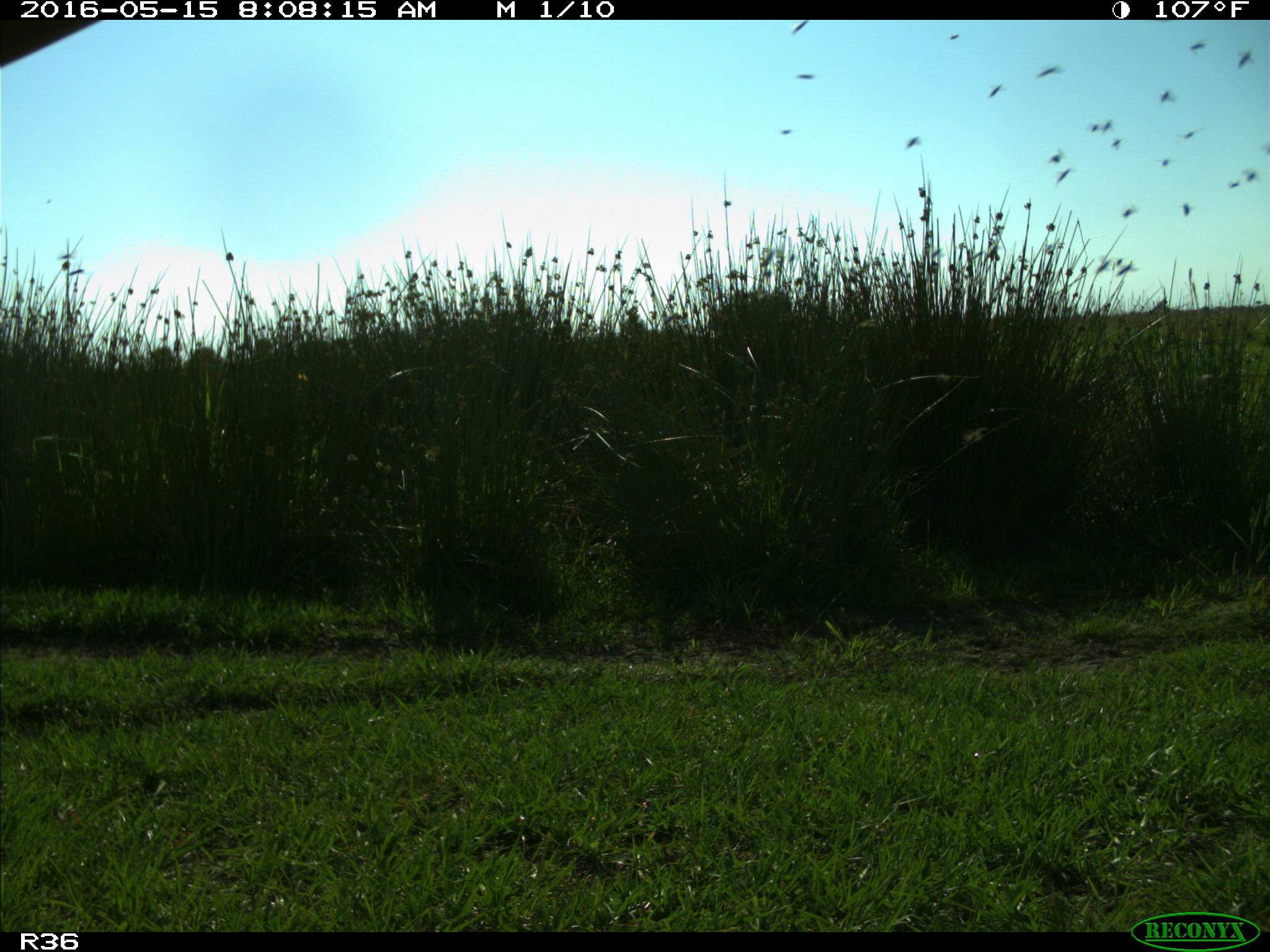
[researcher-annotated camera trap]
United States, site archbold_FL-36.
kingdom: Animalia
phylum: Chordata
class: Mammalia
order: Artiodactyla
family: Bovidae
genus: Bos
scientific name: Bos taurus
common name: domestic cow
Bos taurus (domestic cow).